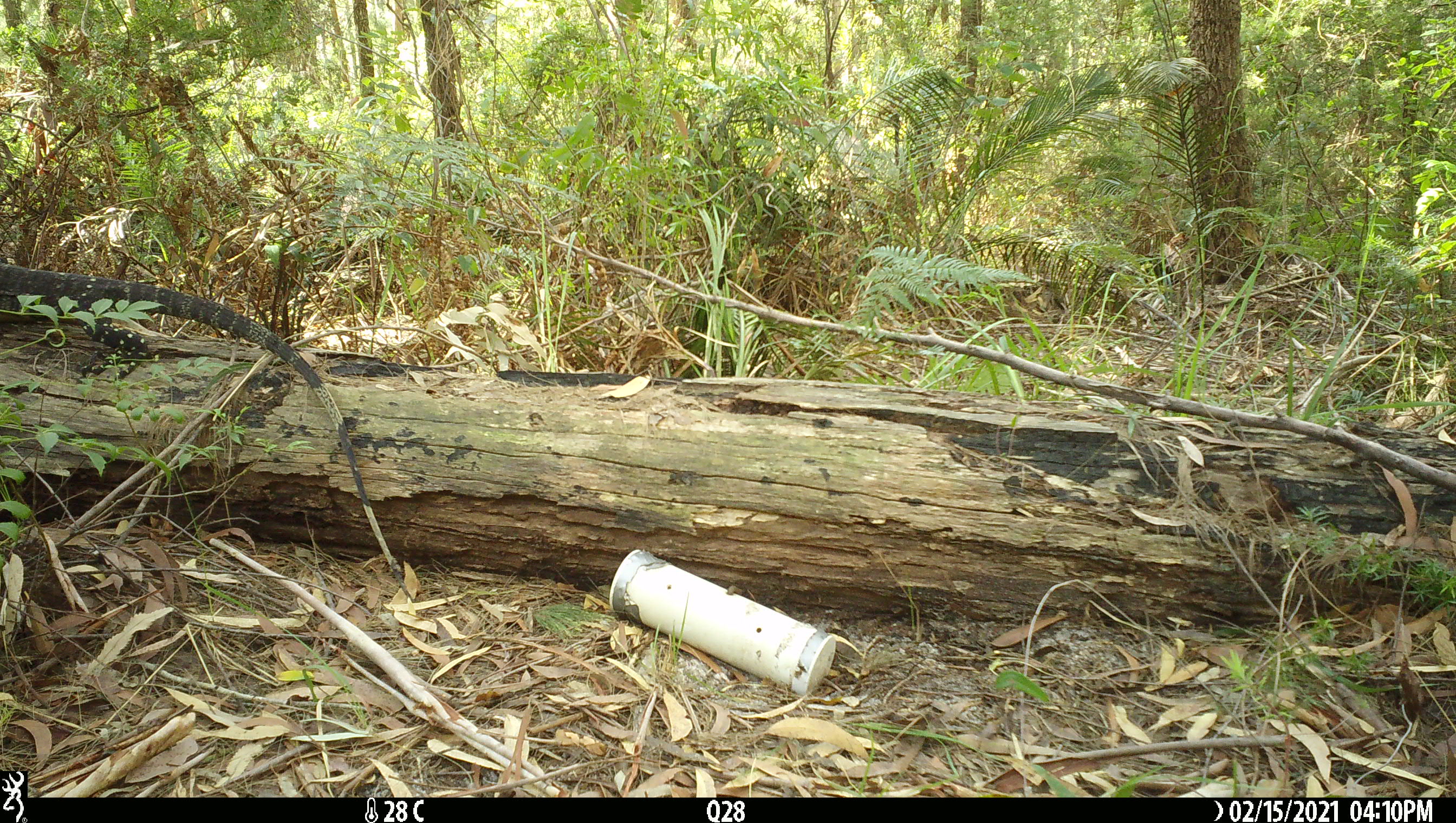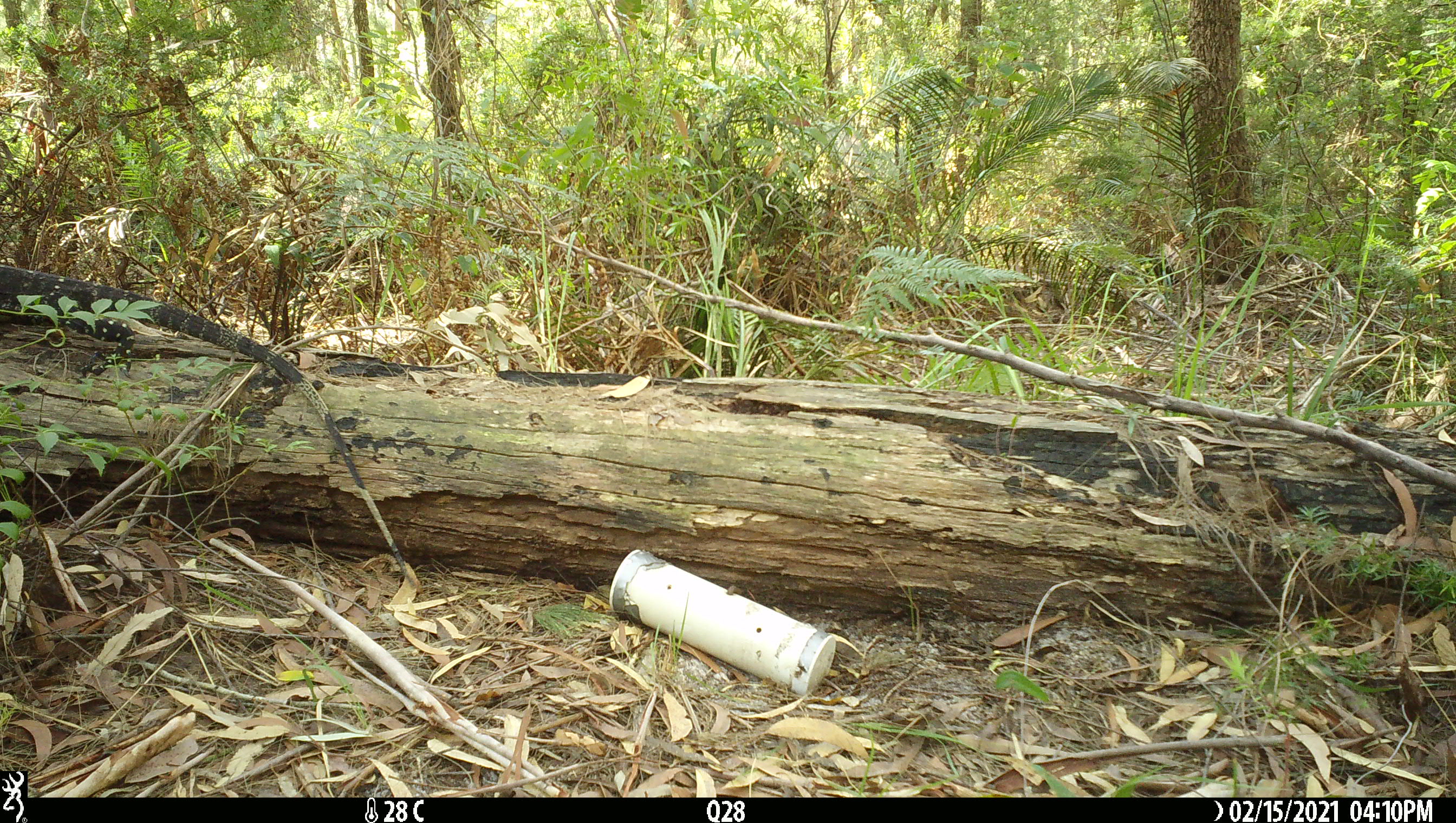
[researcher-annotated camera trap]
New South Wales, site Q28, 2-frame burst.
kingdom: Animalia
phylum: Chordata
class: Reptilia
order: Squamata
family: Varanidae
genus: Varanus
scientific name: Varanus varius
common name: lace monitor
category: goanna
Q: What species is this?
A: Goanna (lace monitor) (Varanus varius).